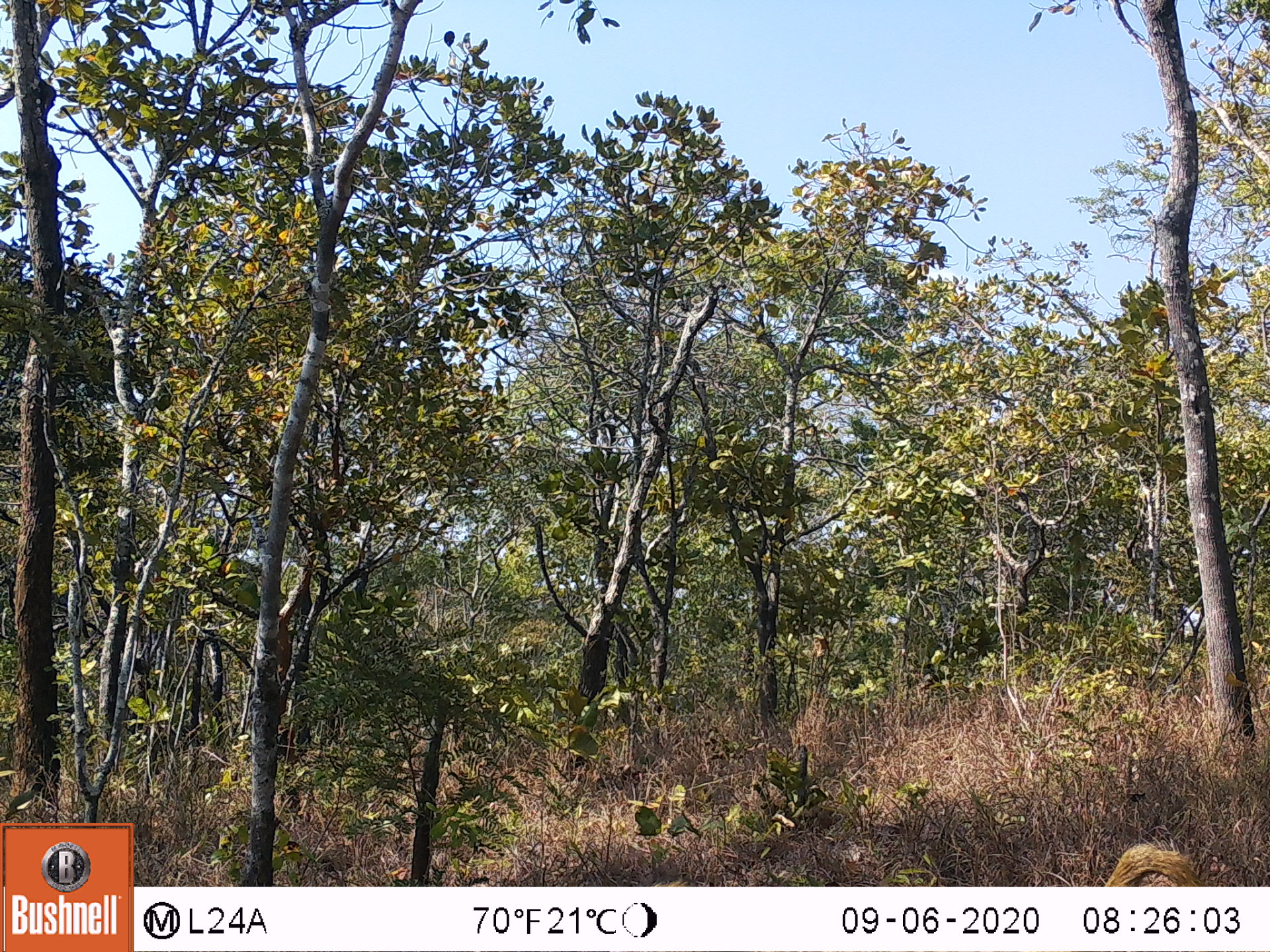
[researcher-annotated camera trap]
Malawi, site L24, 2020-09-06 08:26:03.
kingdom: Animalia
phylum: Chordata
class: Mammalia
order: Primates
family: Cercopithecidae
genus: Papio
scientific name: Papio cynocephalus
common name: yellow baboon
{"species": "yellow baboon (Papio cynocephalus)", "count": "1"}